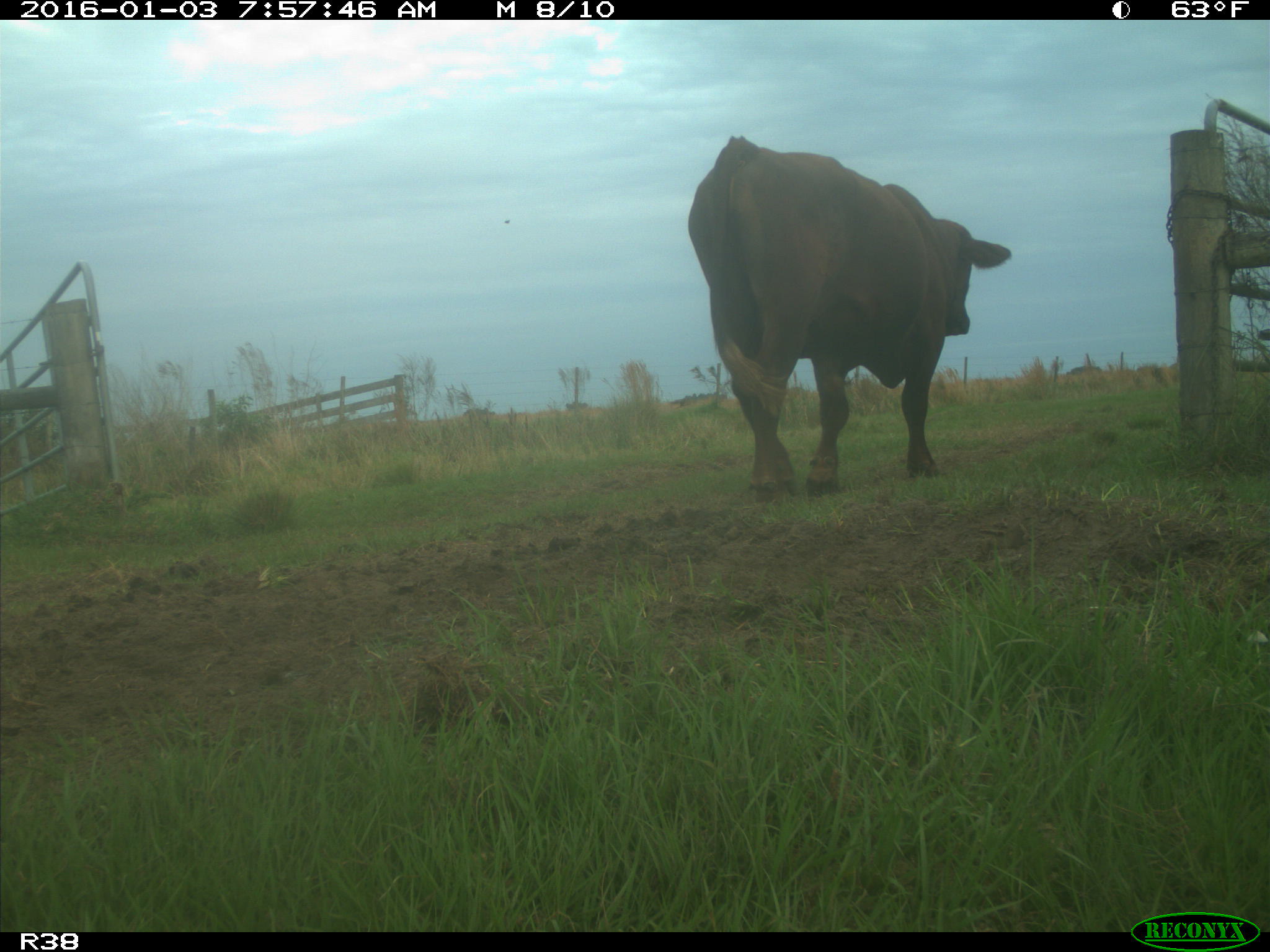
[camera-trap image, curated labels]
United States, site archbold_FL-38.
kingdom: Animalia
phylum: Chordata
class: Mammalia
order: Artiodactyla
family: Bovidae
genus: Bos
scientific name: Bos taurus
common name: domestic cow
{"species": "Bos taurus (domestic cow)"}